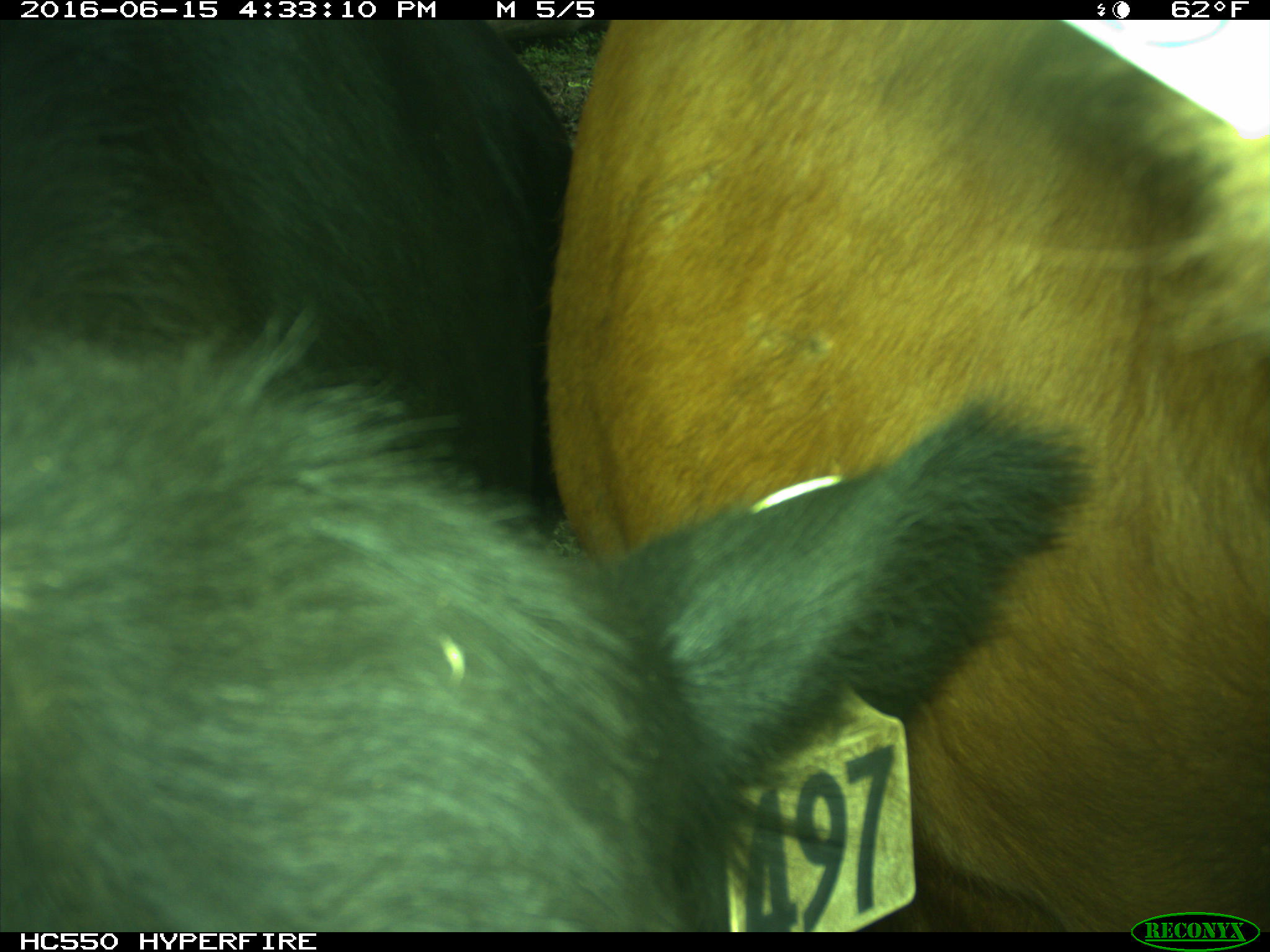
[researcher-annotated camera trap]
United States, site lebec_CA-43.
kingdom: Animalia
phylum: Chordata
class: Mammalia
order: Artiodactyla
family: Bovidae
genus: Bos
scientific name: Bos taurus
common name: domestic cow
Bos taurus (domestic cow).